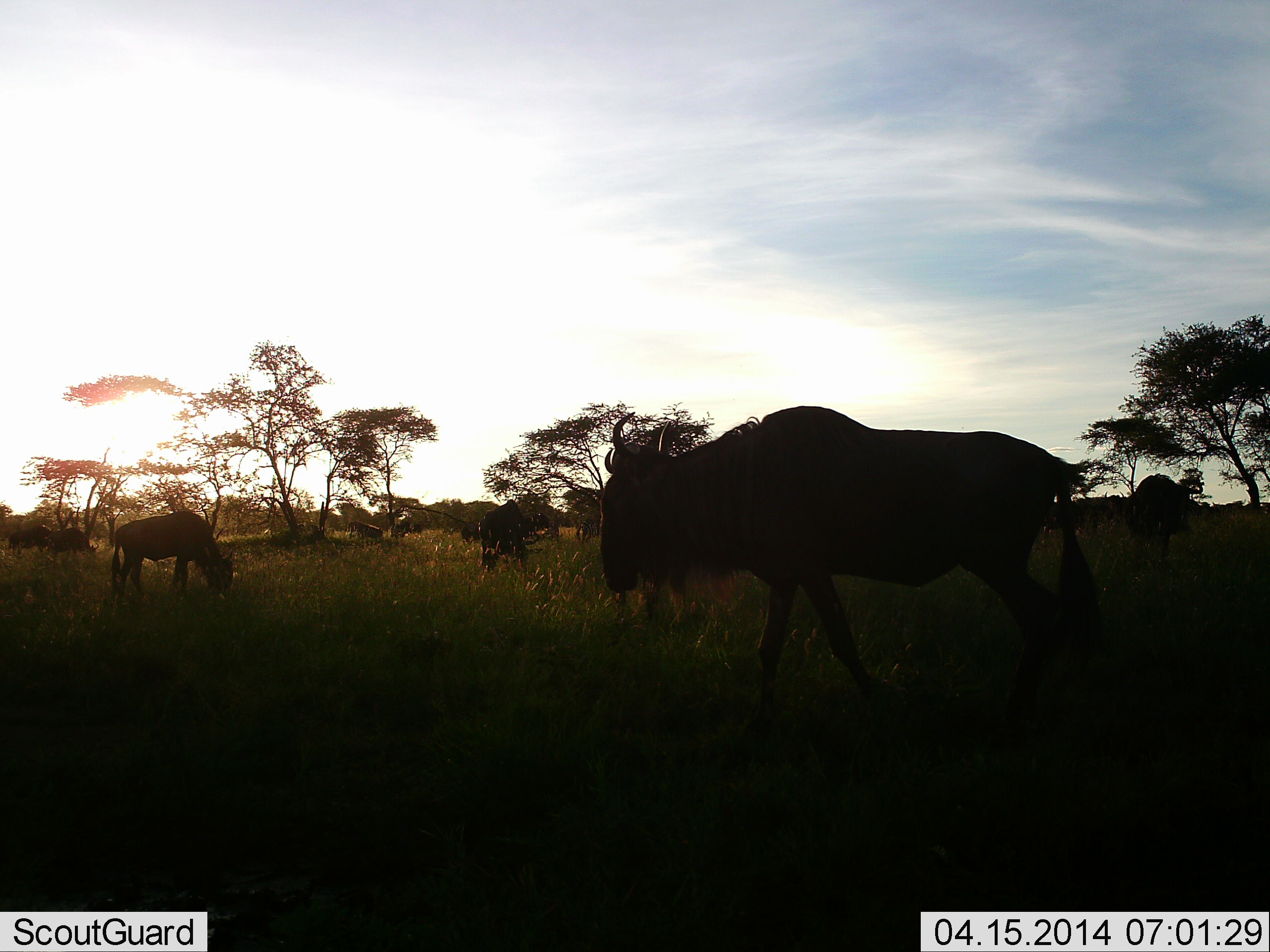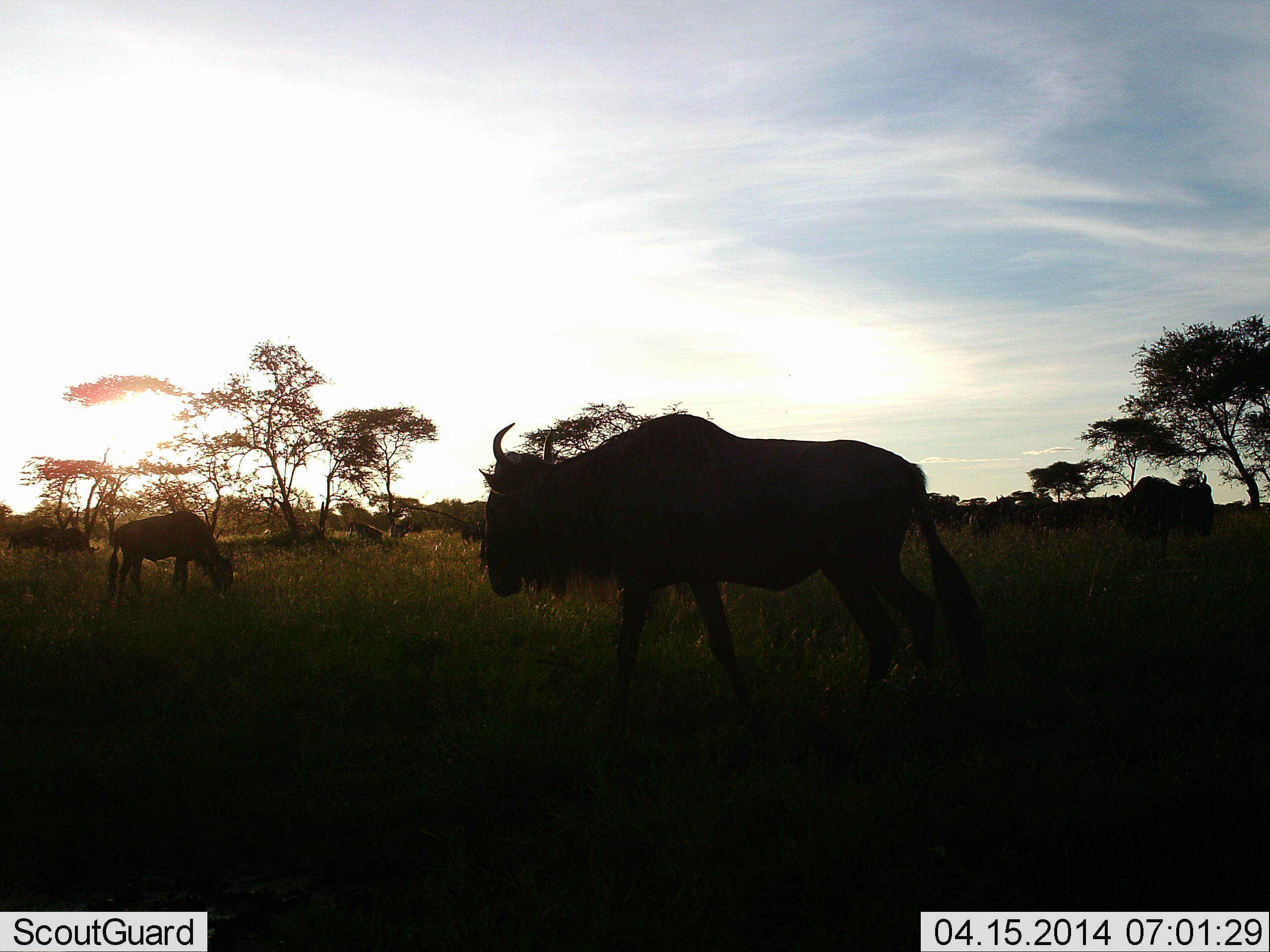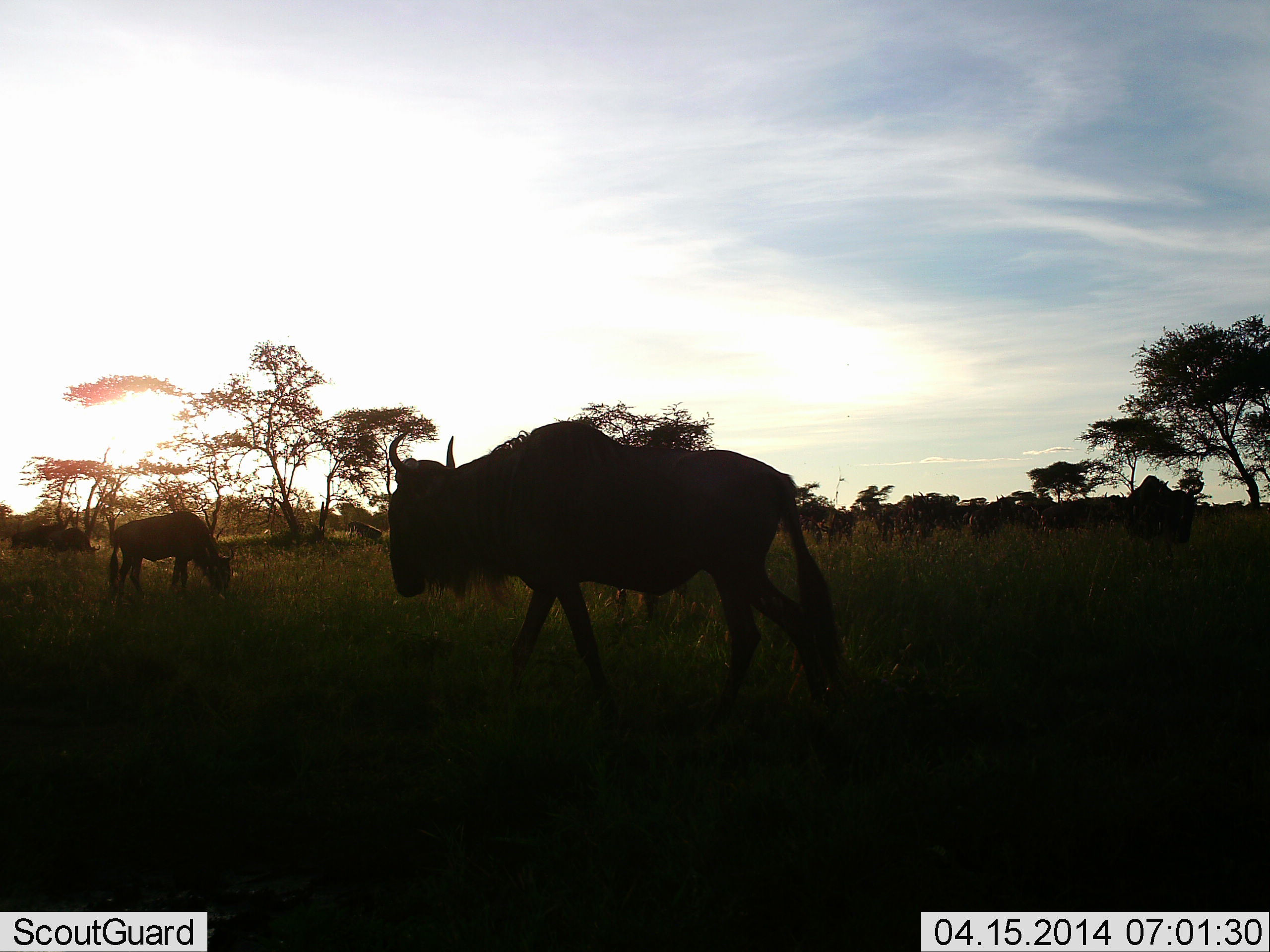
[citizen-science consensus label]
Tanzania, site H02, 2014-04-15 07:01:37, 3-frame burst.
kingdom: Animalia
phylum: Chordata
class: Mammalia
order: Artiodactyla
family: Bovidae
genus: Connochaetes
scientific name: Connochaetes taurinus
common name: blue wildebeest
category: wildebeest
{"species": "wildebeest (blue wildebeest) (Connochaetes taurinus)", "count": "5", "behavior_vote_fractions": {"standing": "50%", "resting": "0%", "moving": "70%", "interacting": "10%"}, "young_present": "0%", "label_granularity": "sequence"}